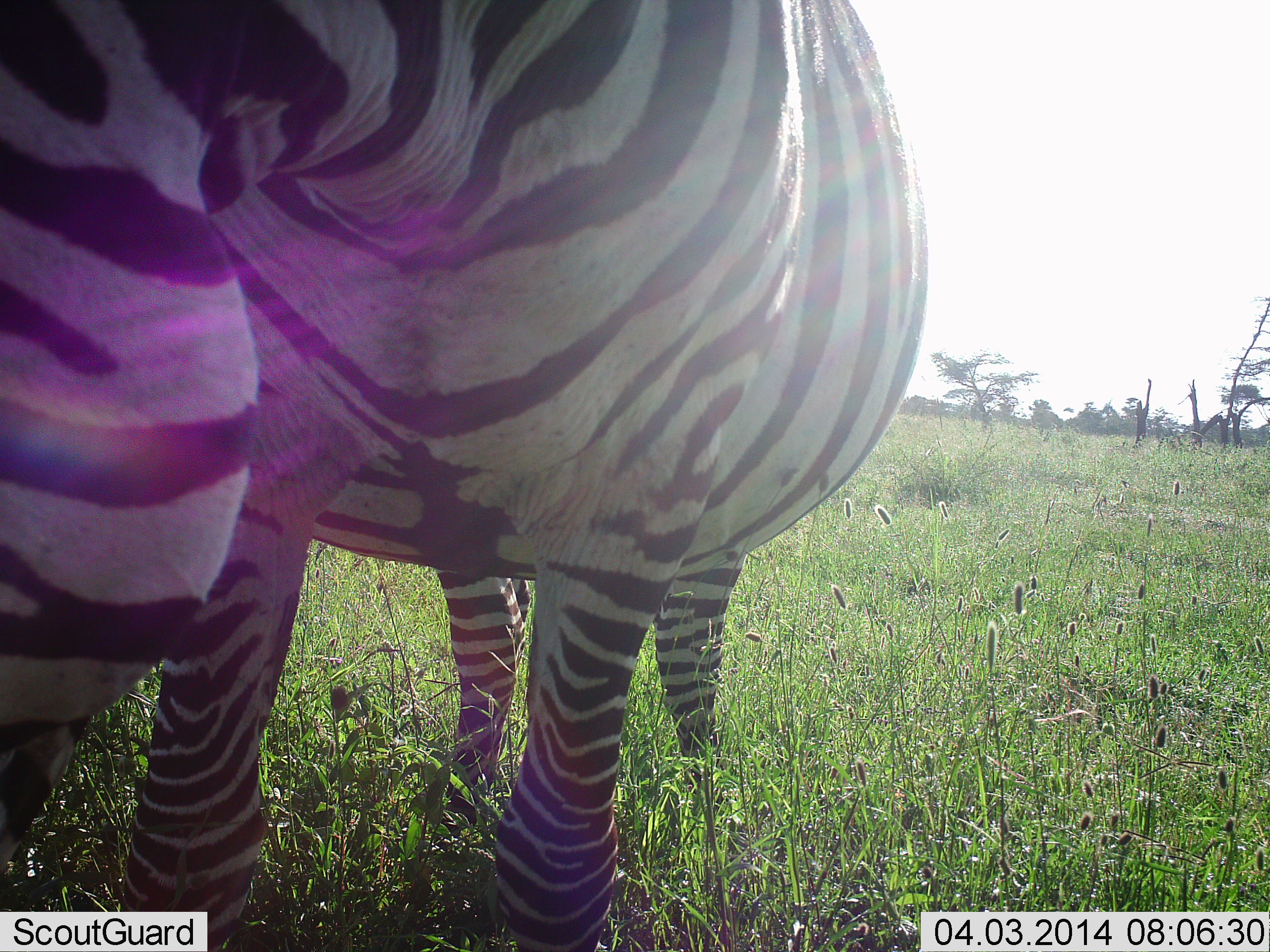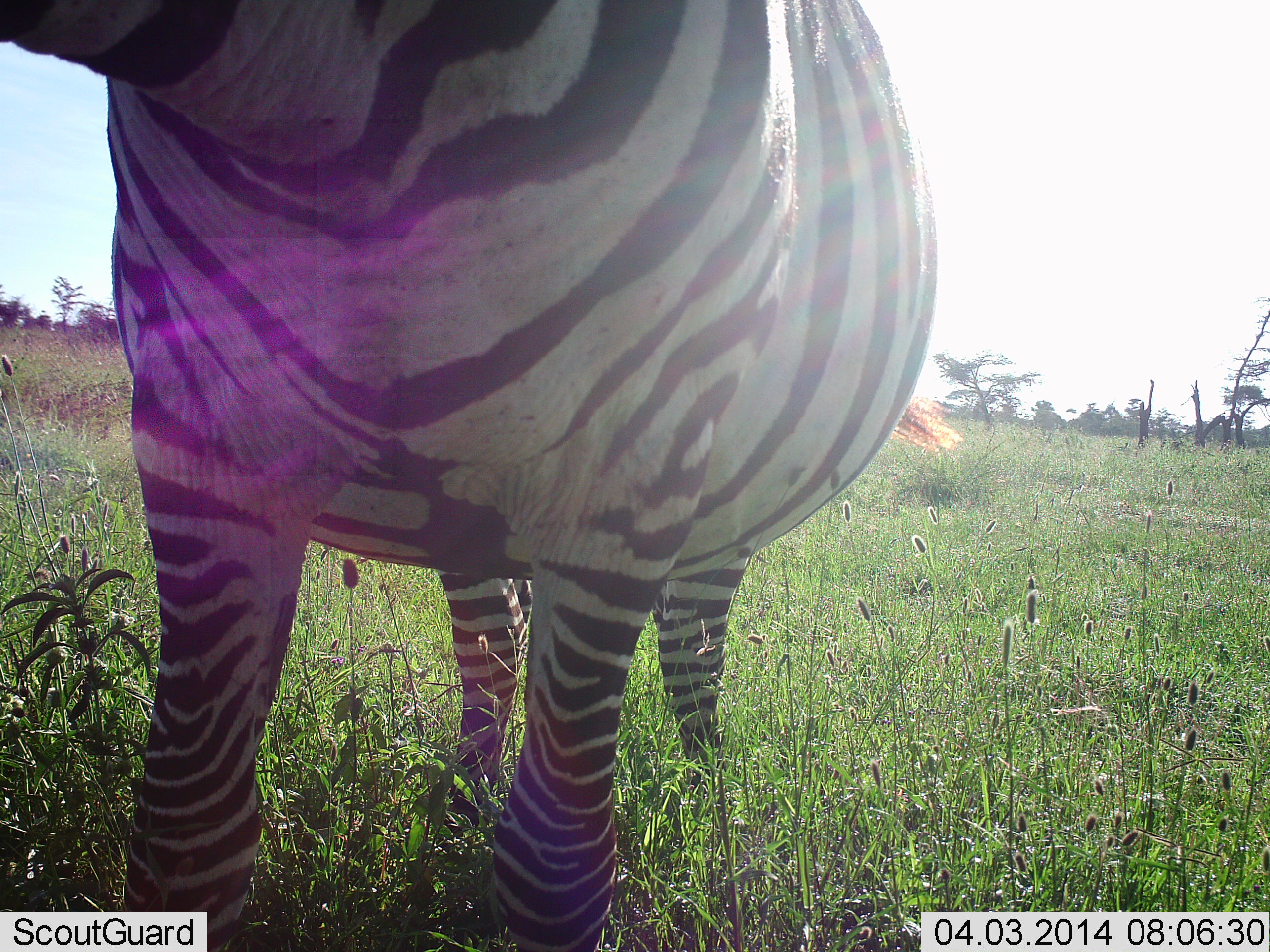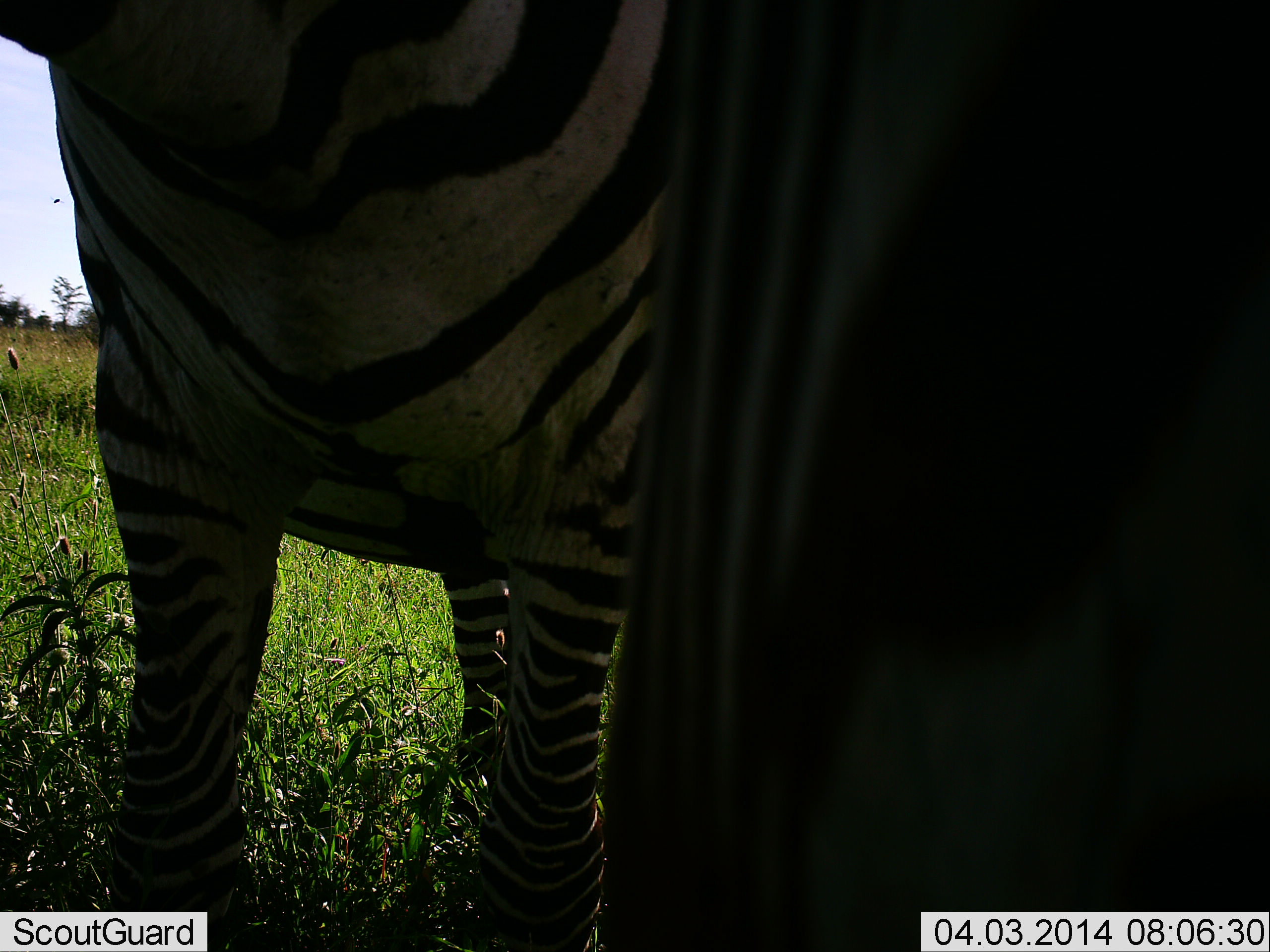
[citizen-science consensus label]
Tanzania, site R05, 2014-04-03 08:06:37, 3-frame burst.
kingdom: Animalia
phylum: Chordata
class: Mammalia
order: Perissodactyla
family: Equidae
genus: Equus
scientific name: Equus quagga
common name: plains zebra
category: zebra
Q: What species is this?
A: Zebra (plains zebra) (Equus quagga).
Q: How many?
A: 1.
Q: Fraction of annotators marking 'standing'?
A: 80%.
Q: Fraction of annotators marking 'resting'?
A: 0%.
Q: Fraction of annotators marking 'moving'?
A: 10%.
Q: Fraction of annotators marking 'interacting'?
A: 10%.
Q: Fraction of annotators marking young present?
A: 0%.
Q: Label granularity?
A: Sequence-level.